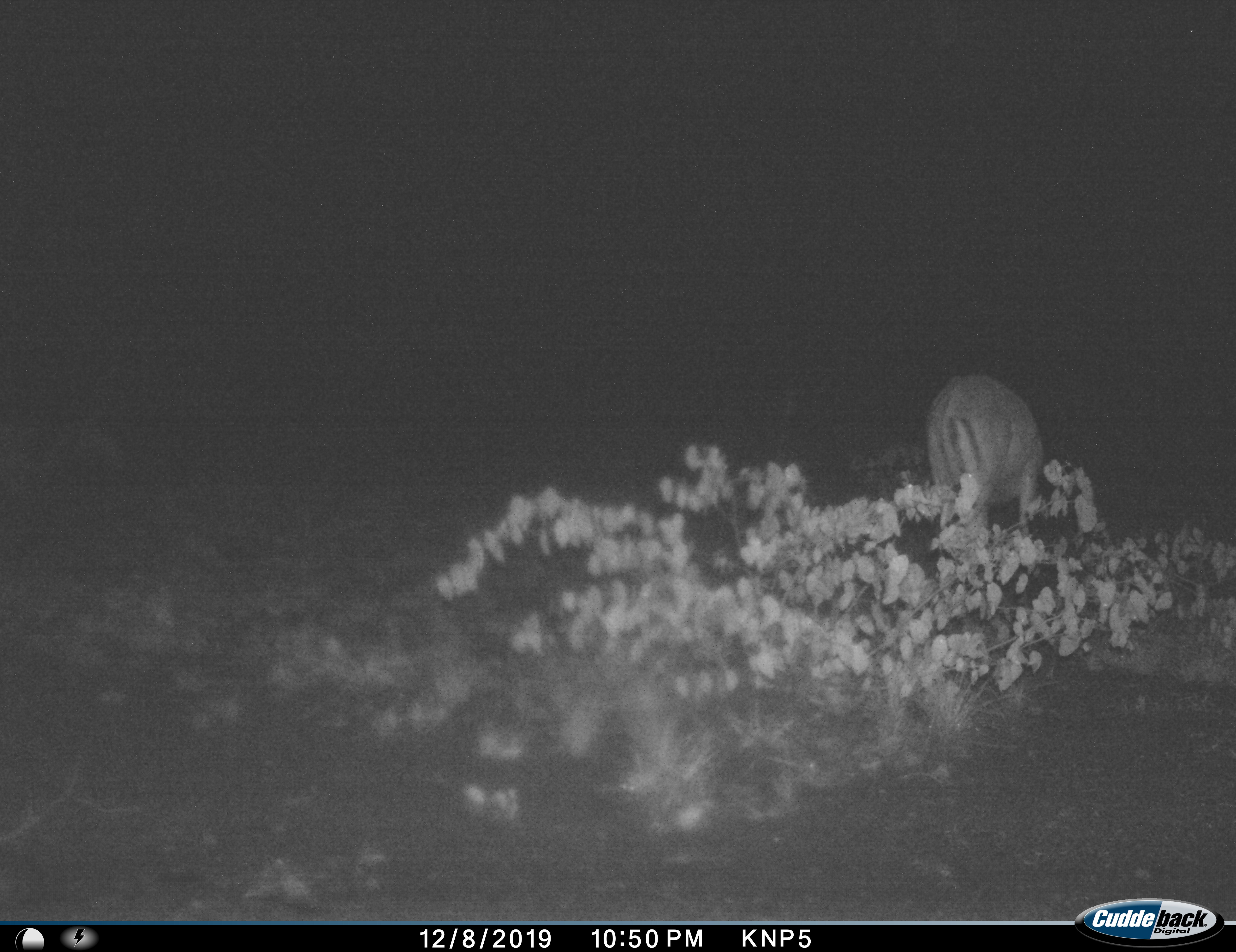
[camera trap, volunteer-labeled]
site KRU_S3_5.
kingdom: Animalia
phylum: Chordata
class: Mammalia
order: Artiodactyla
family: Bovidae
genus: Aepyceros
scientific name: Aepyceros melampus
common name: impala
Impala (Aepyceros melampus), count 1. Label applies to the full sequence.